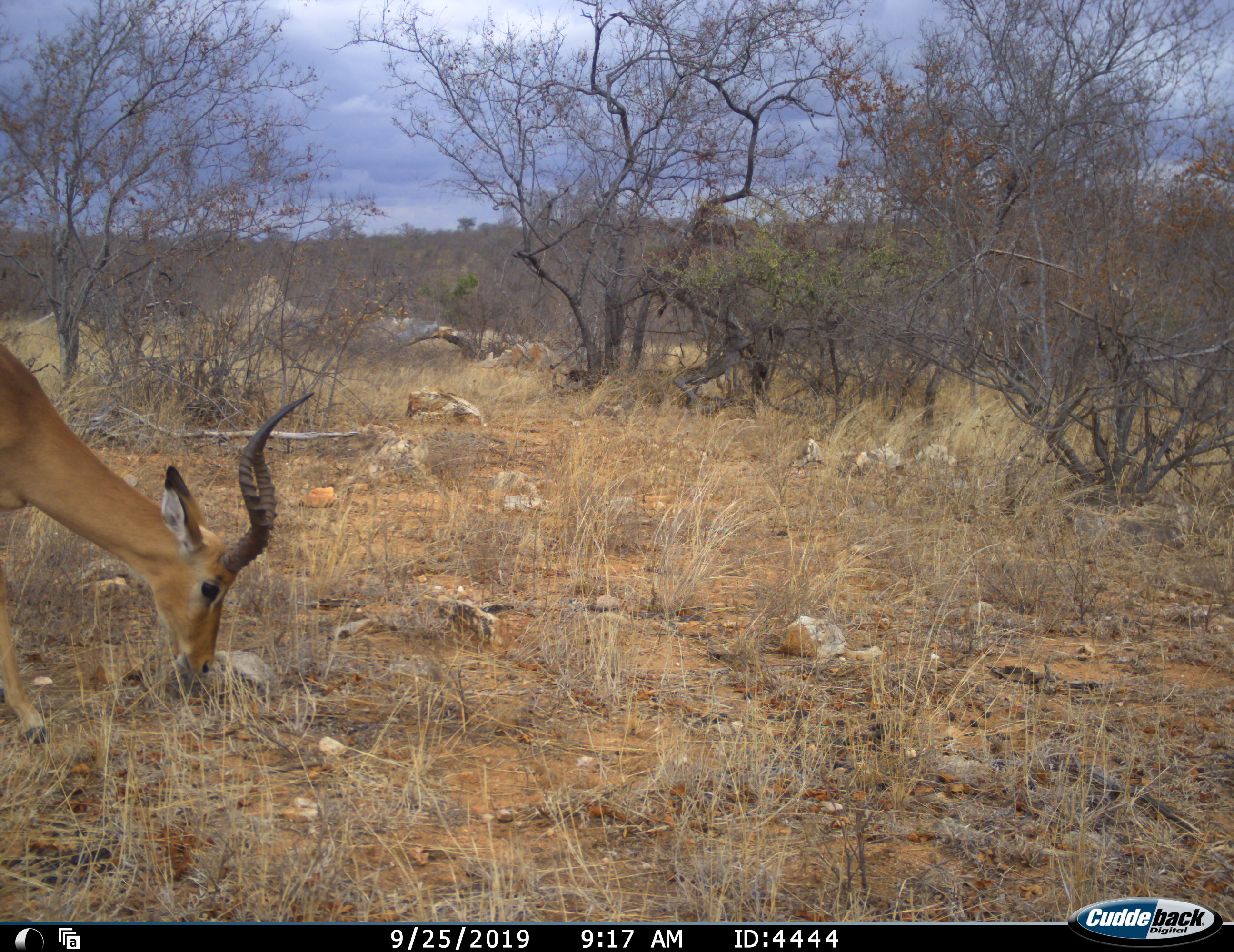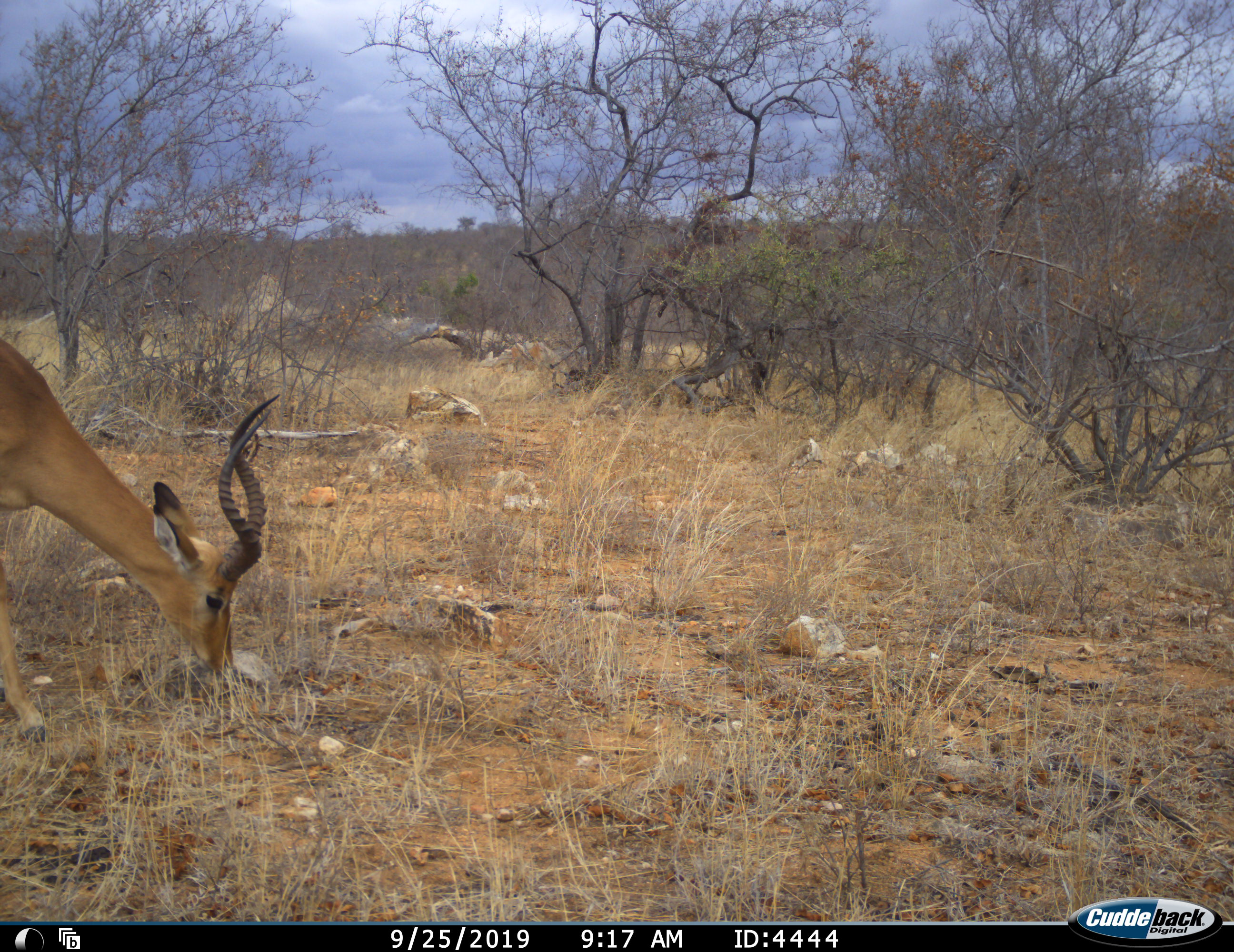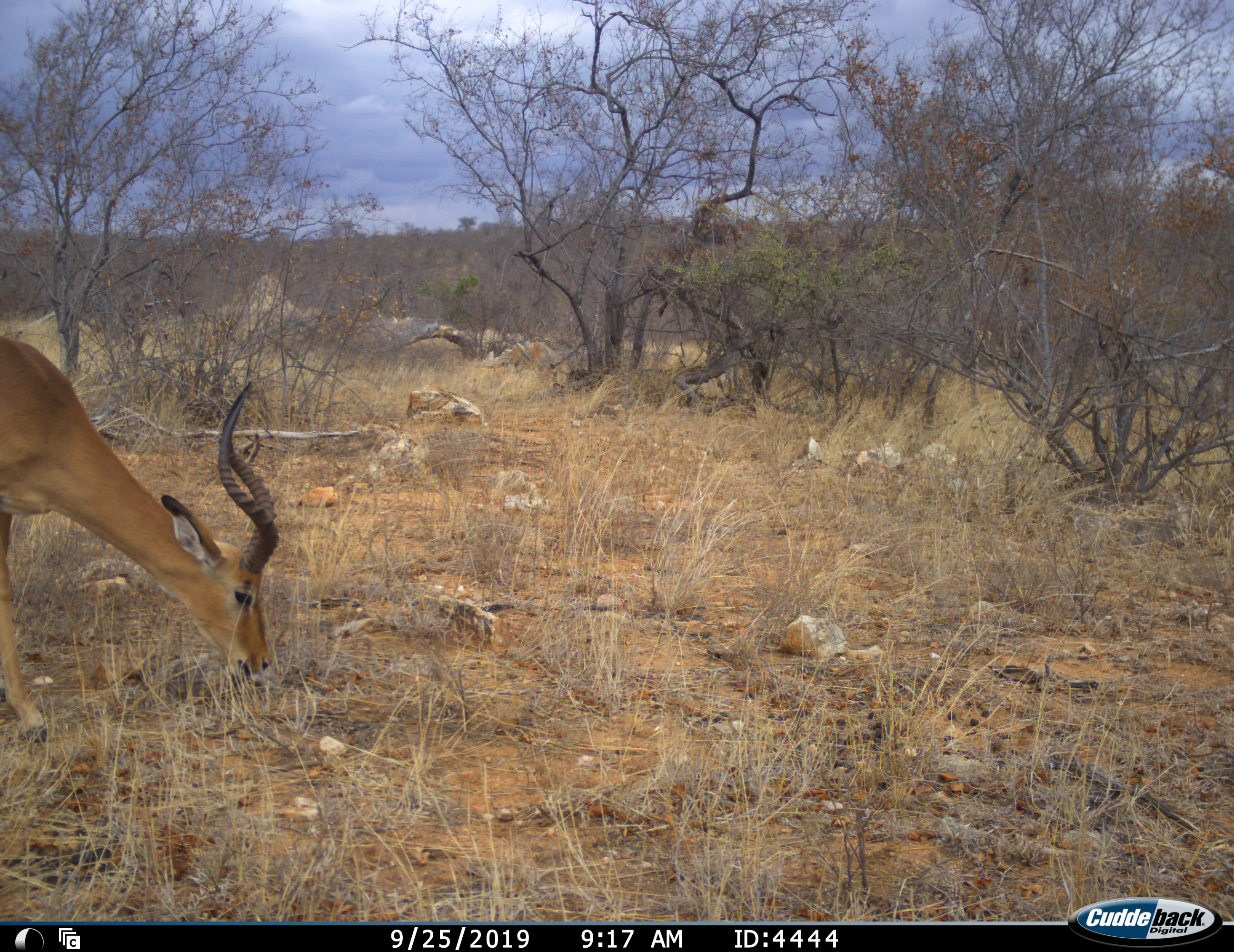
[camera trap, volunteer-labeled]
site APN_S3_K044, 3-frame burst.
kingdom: Animalia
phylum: Chordata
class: Mammalia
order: Artiodactyla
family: Bovidae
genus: Aepyceros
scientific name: Aepyceros melampus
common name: impala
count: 1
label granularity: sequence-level